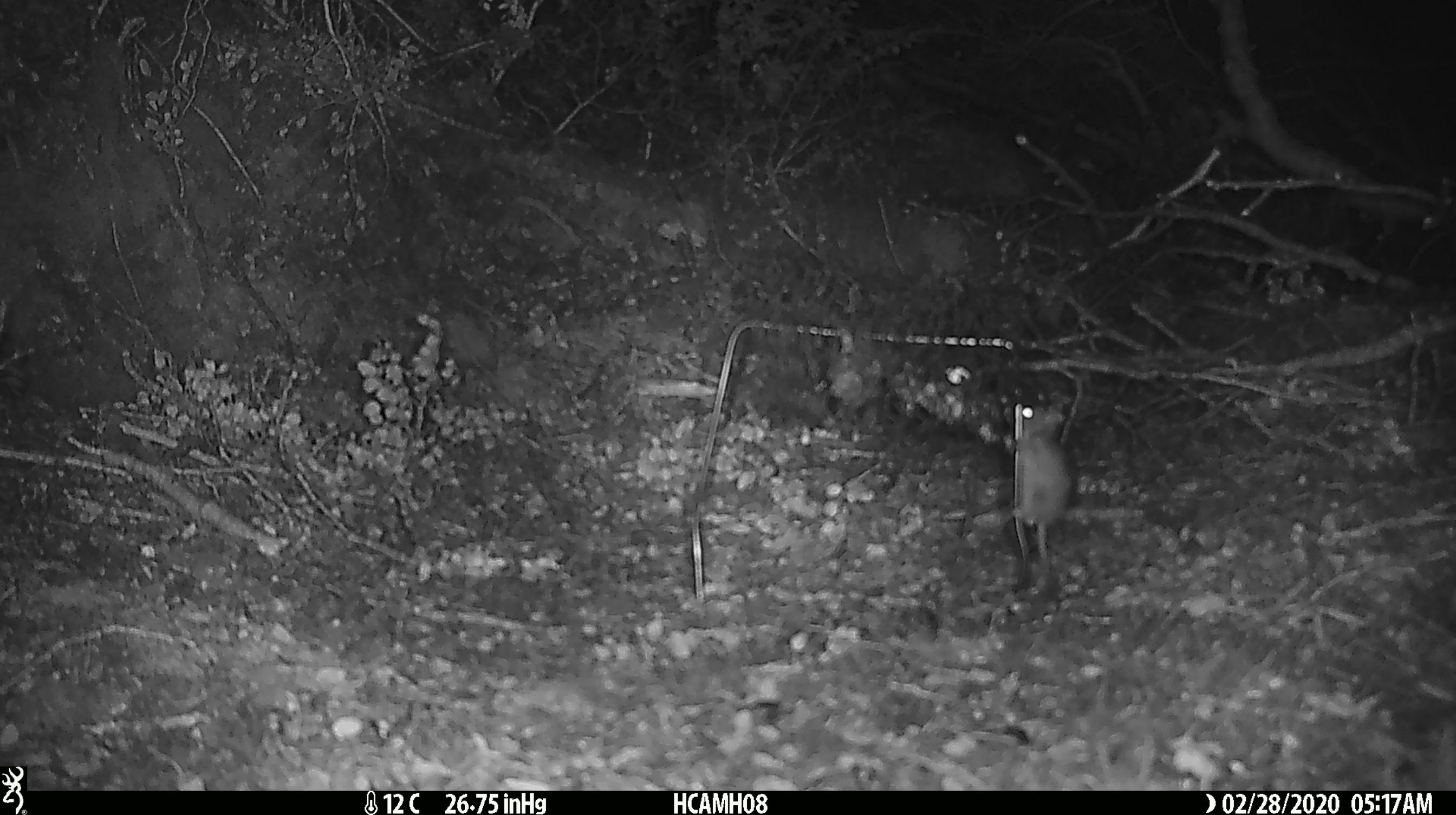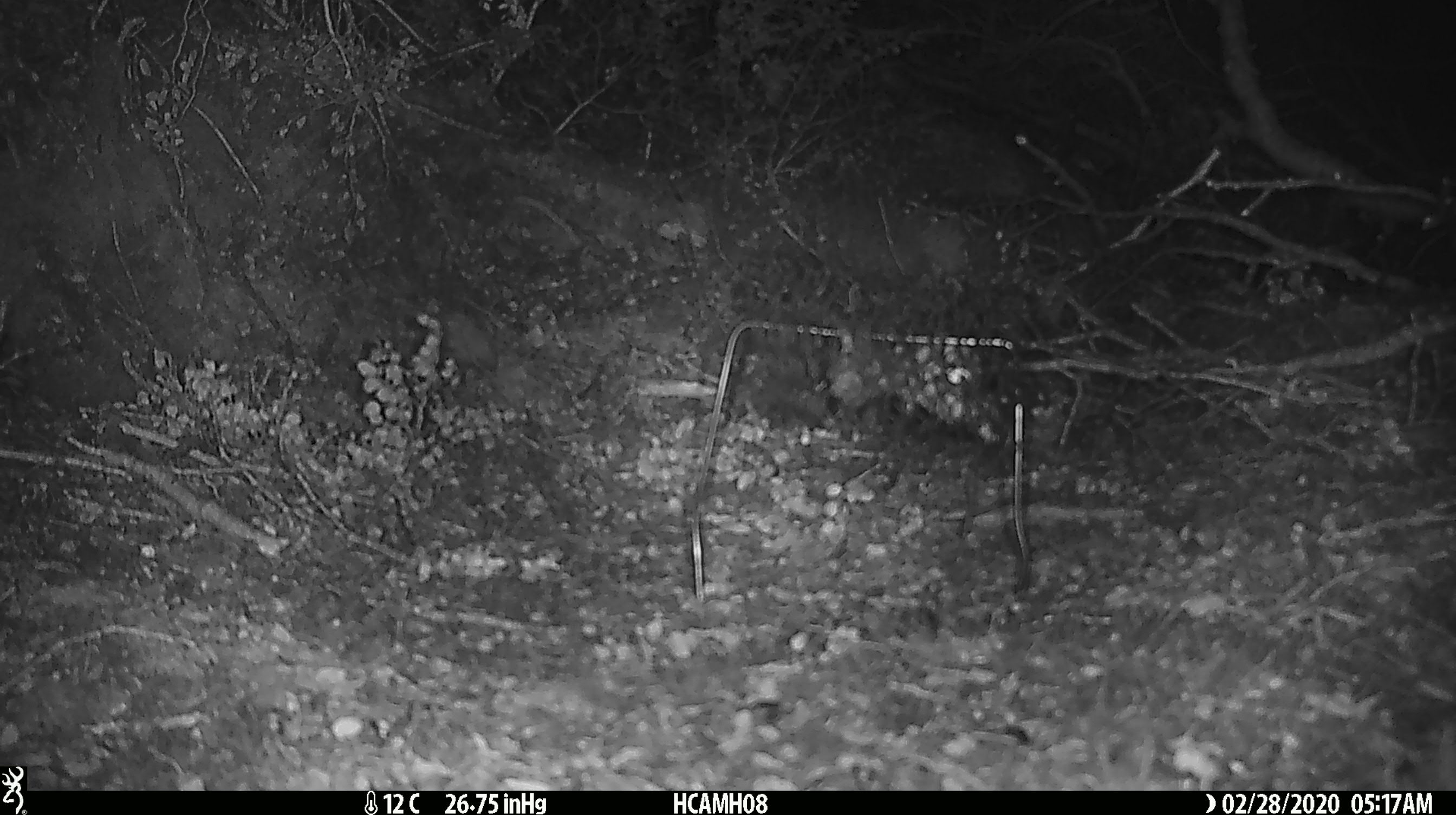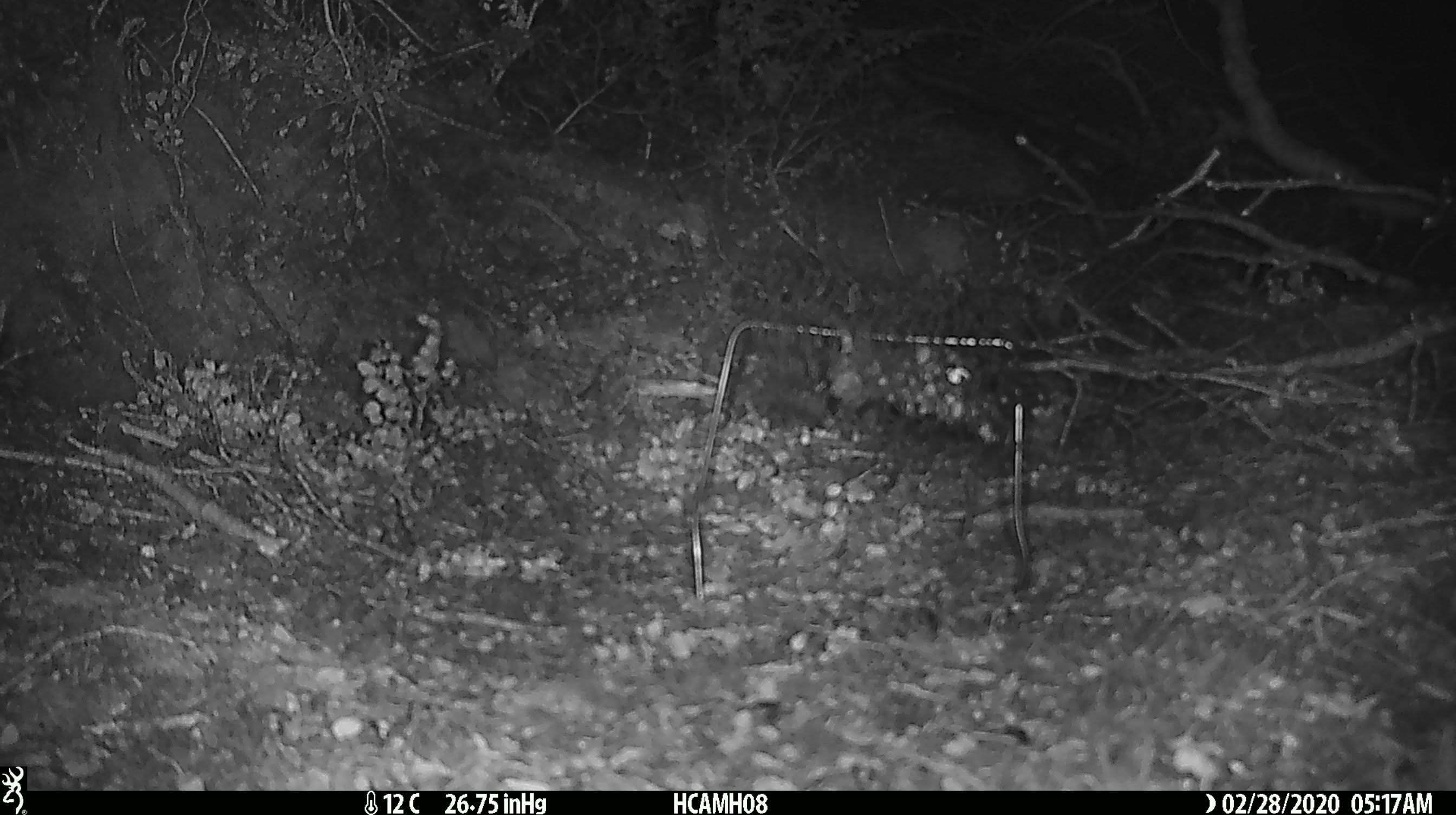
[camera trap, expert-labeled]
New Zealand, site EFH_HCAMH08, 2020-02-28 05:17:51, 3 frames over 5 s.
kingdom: Animalia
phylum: Chordata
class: Mammalia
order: Rodentia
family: Muridae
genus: Mus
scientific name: Mus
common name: mouse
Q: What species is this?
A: Mouse (Mus).